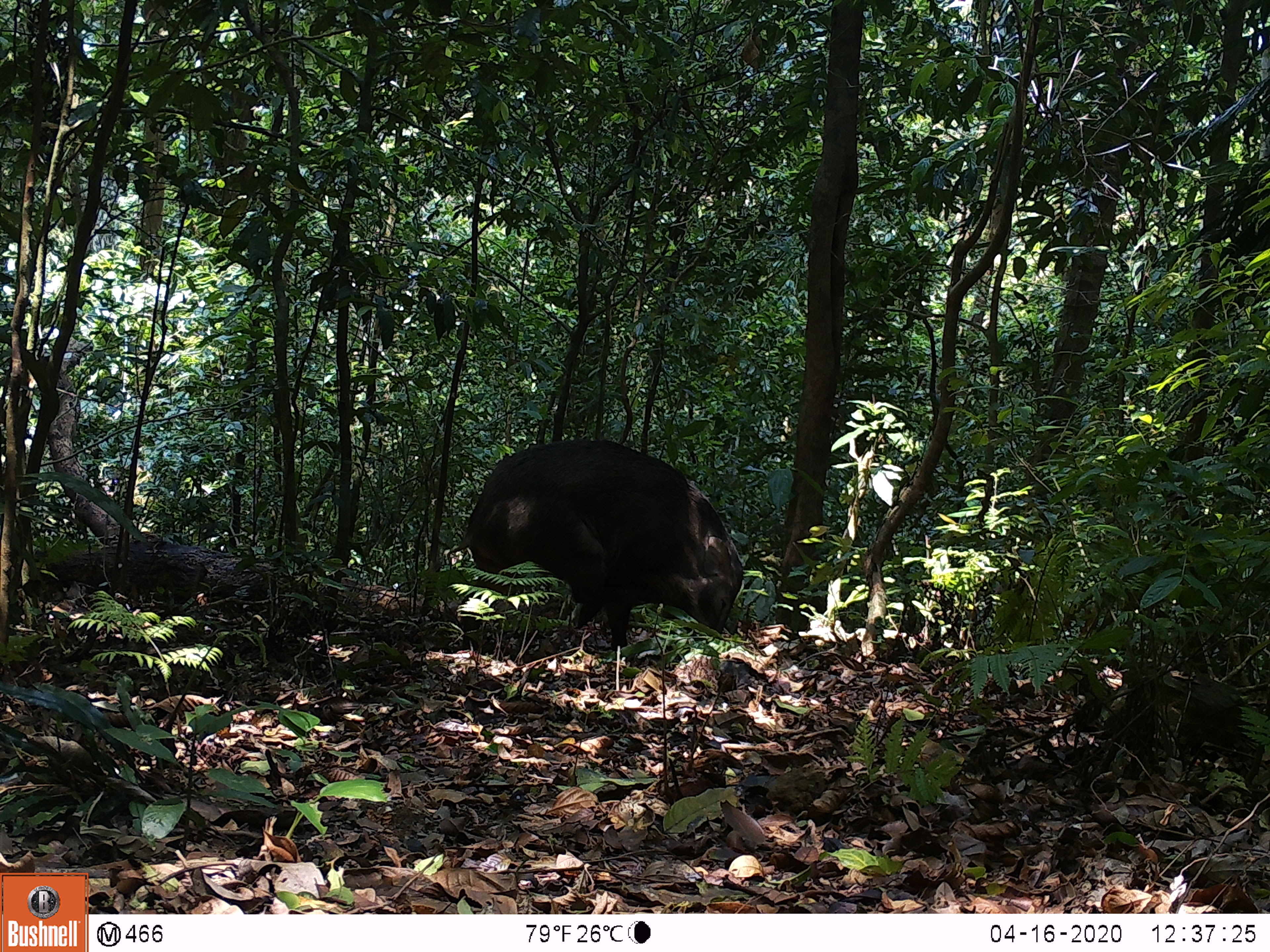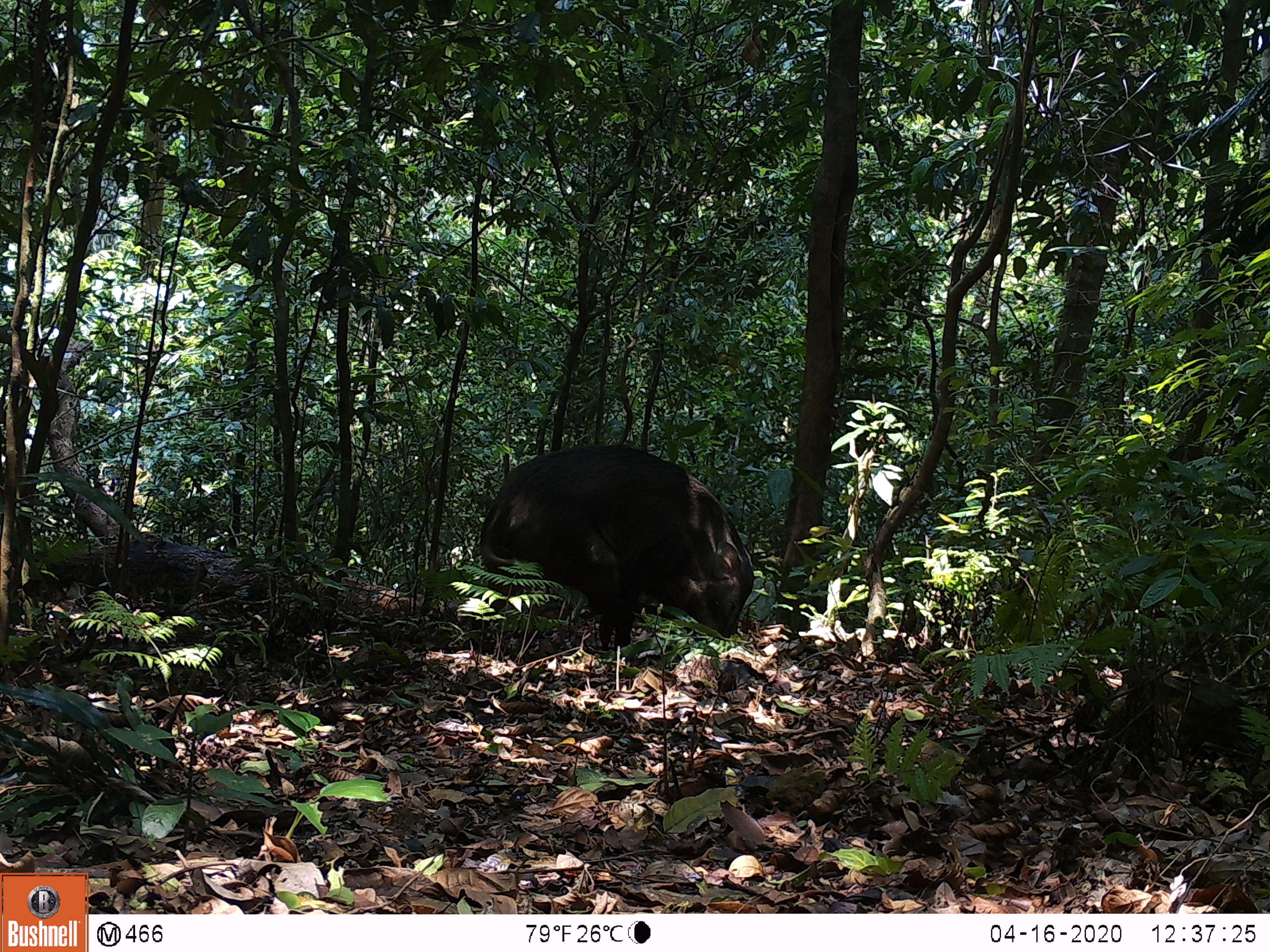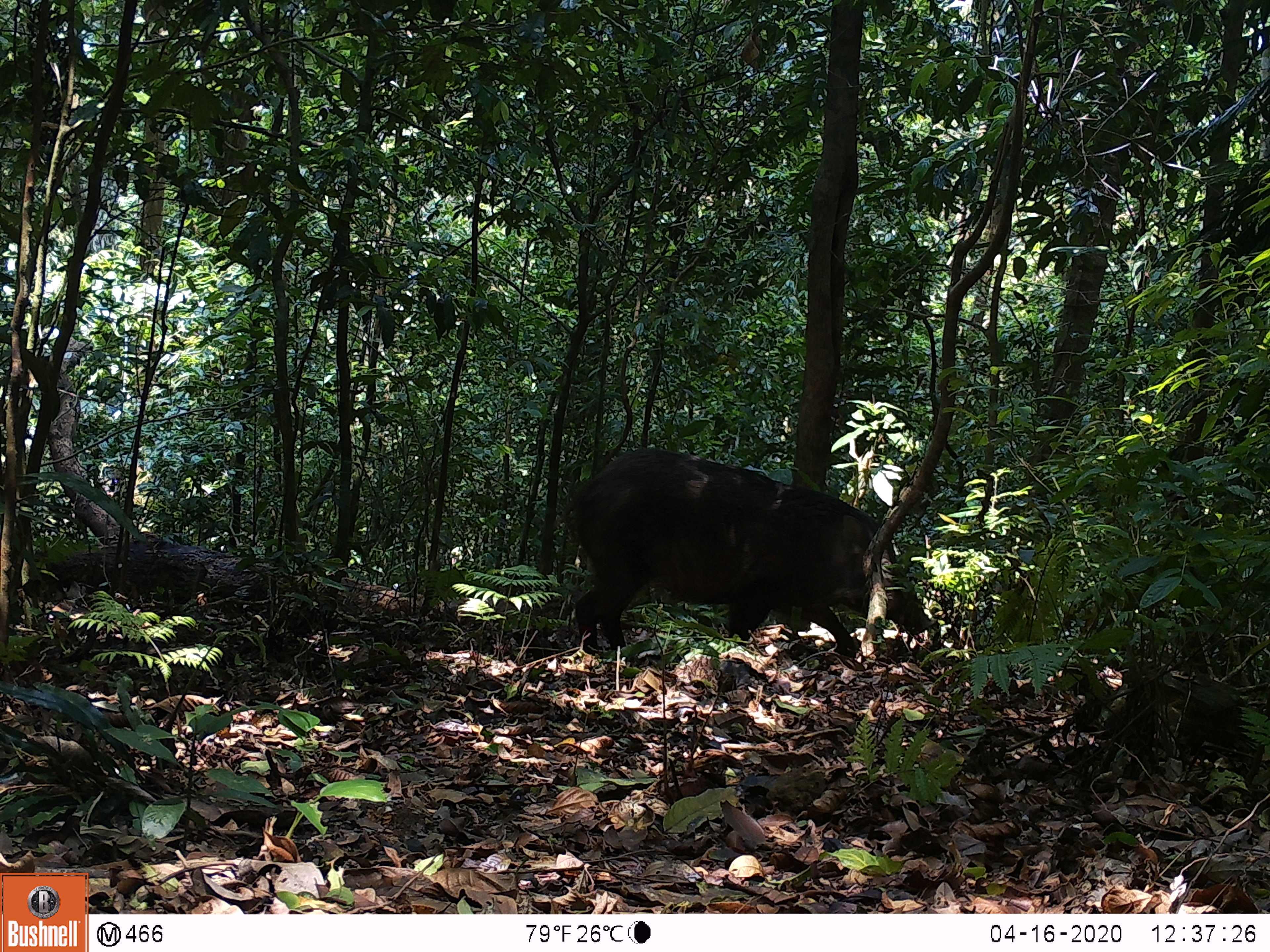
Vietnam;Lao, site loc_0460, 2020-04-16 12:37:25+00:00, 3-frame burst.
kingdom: Animalia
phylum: Chordata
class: Mammalia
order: Artiodactyla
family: Suidae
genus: Sus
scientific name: Sus scrofa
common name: eurasian wild pig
Eurasian wild pig (Sus scrofa). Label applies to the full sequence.